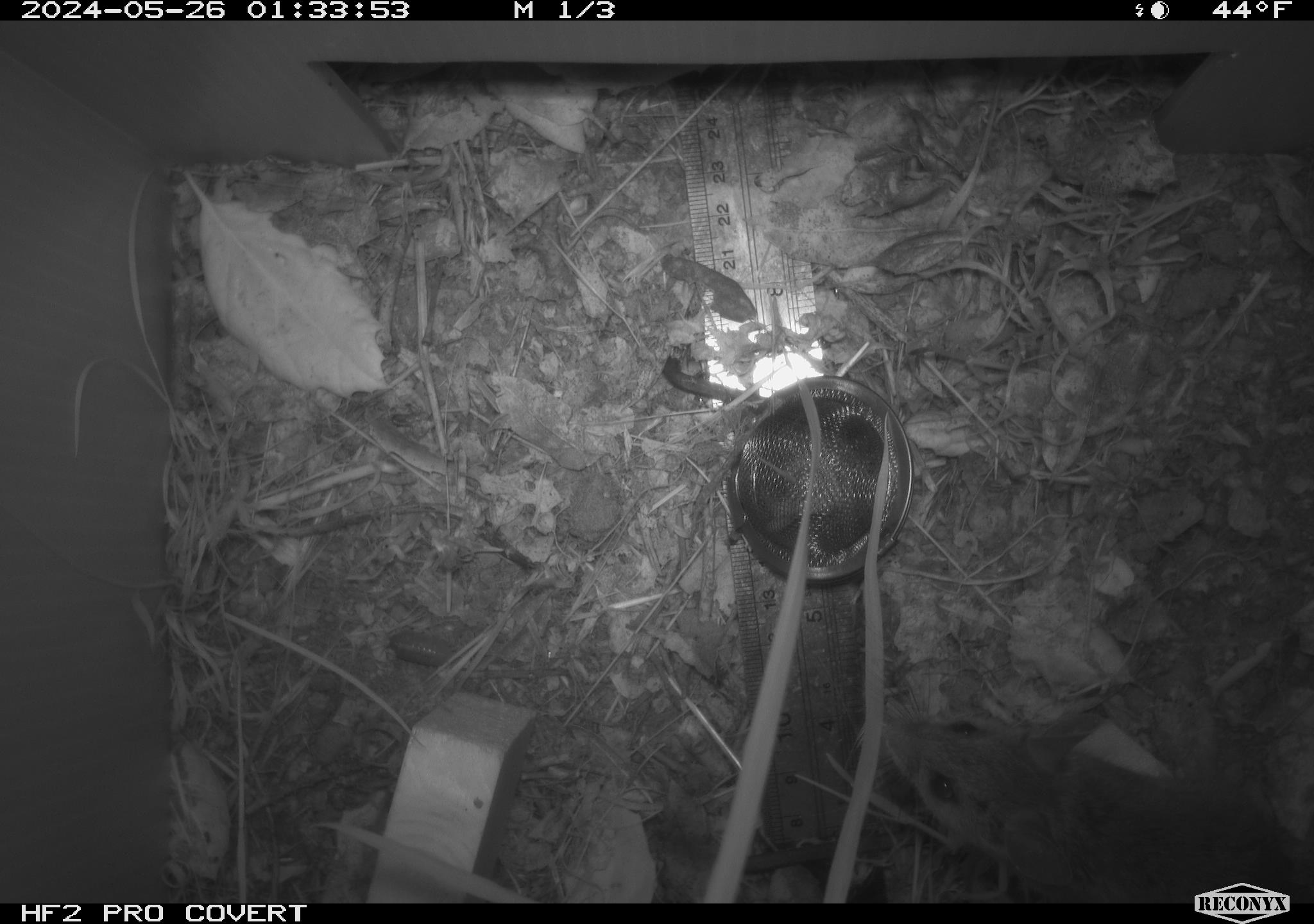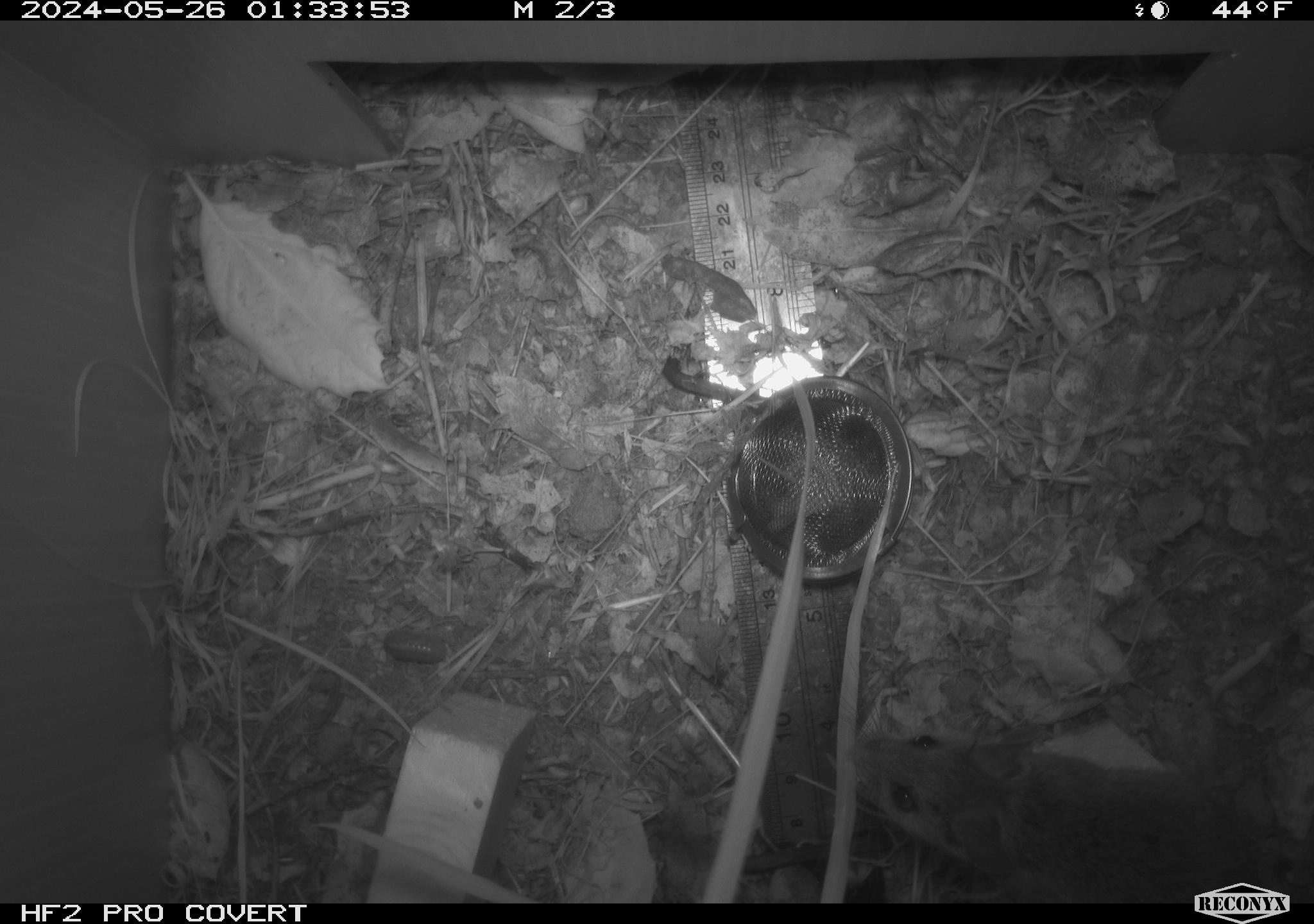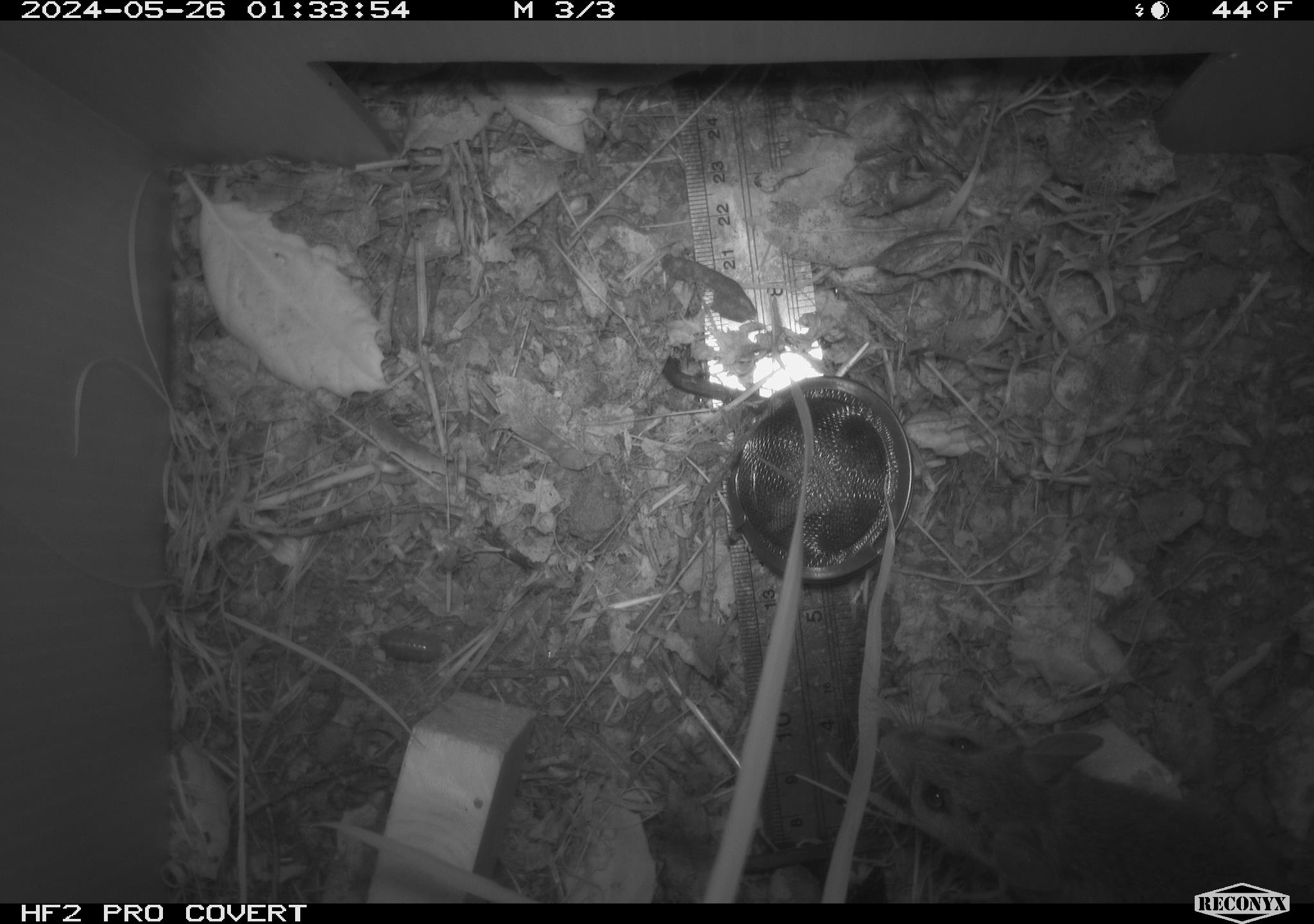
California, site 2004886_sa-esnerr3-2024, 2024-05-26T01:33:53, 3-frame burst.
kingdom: Animalia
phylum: Chordata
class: Mammalia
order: Rodentia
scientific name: Rodentia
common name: rodent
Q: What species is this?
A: Rodent (Rodentia).